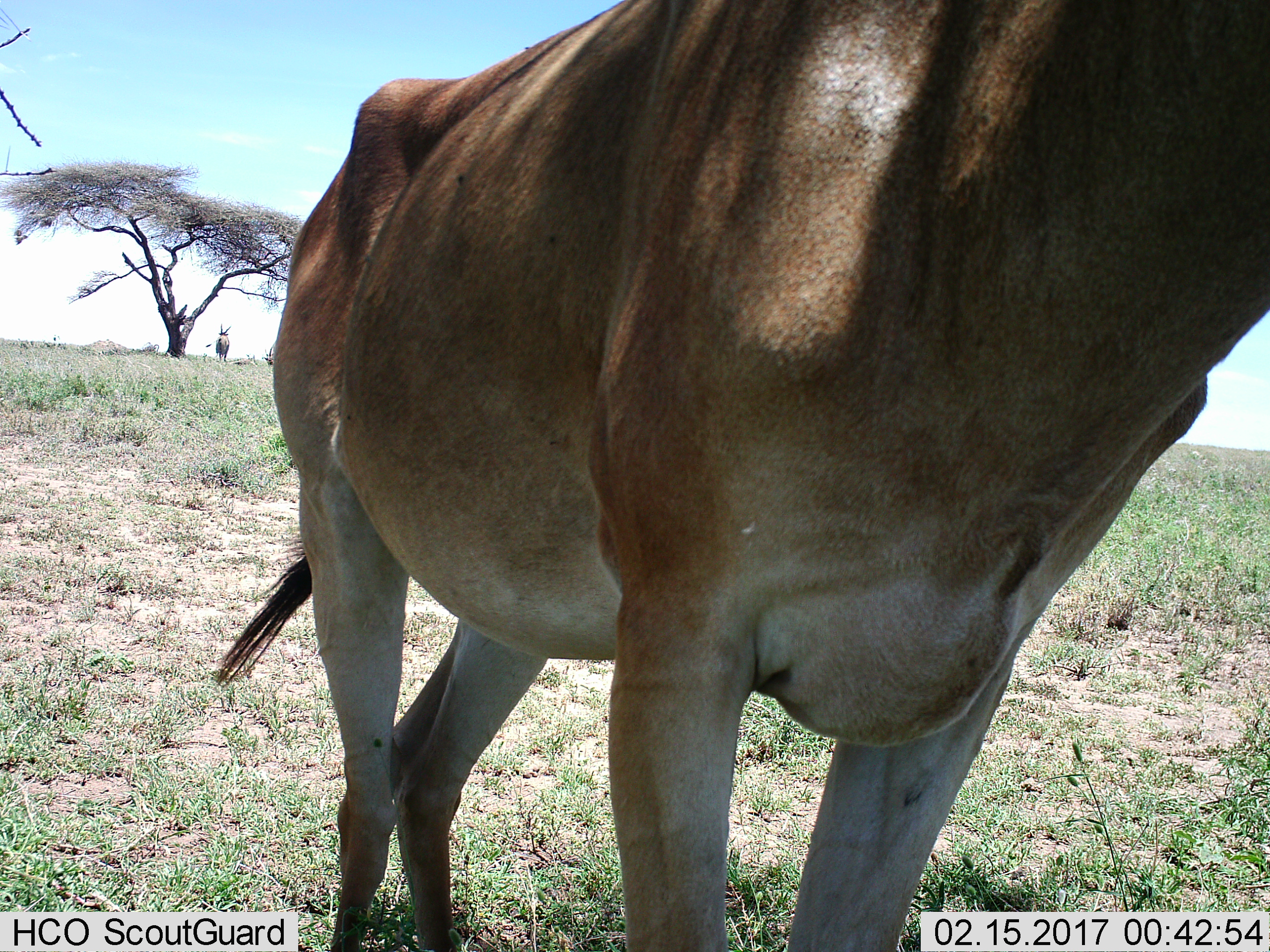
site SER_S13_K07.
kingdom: Animalia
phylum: Chordata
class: Mammalia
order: Artiodactyla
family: Bovidae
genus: Tragelaphus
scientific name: Tragelaphus oryx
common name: eland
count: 1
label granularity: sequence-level